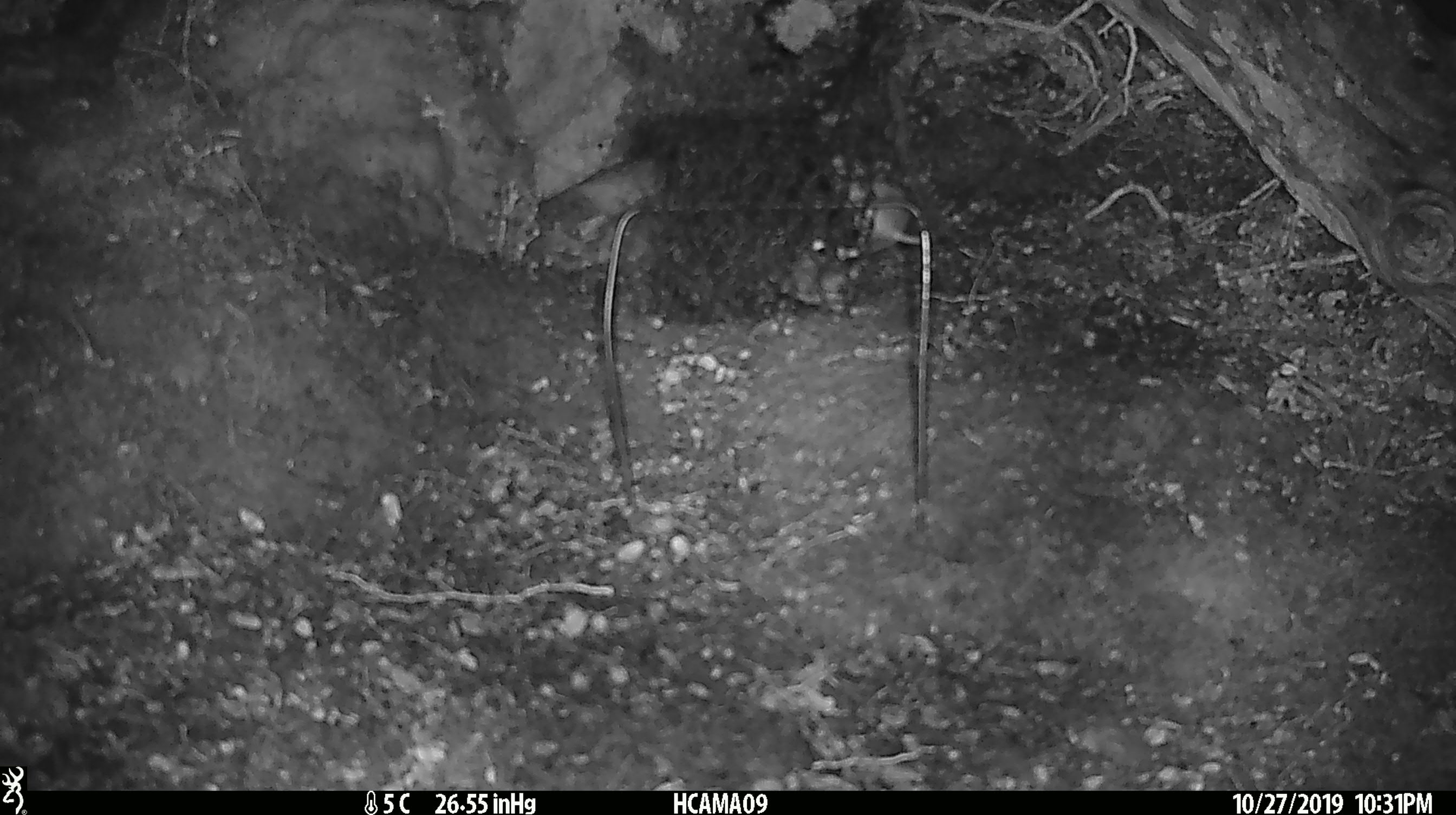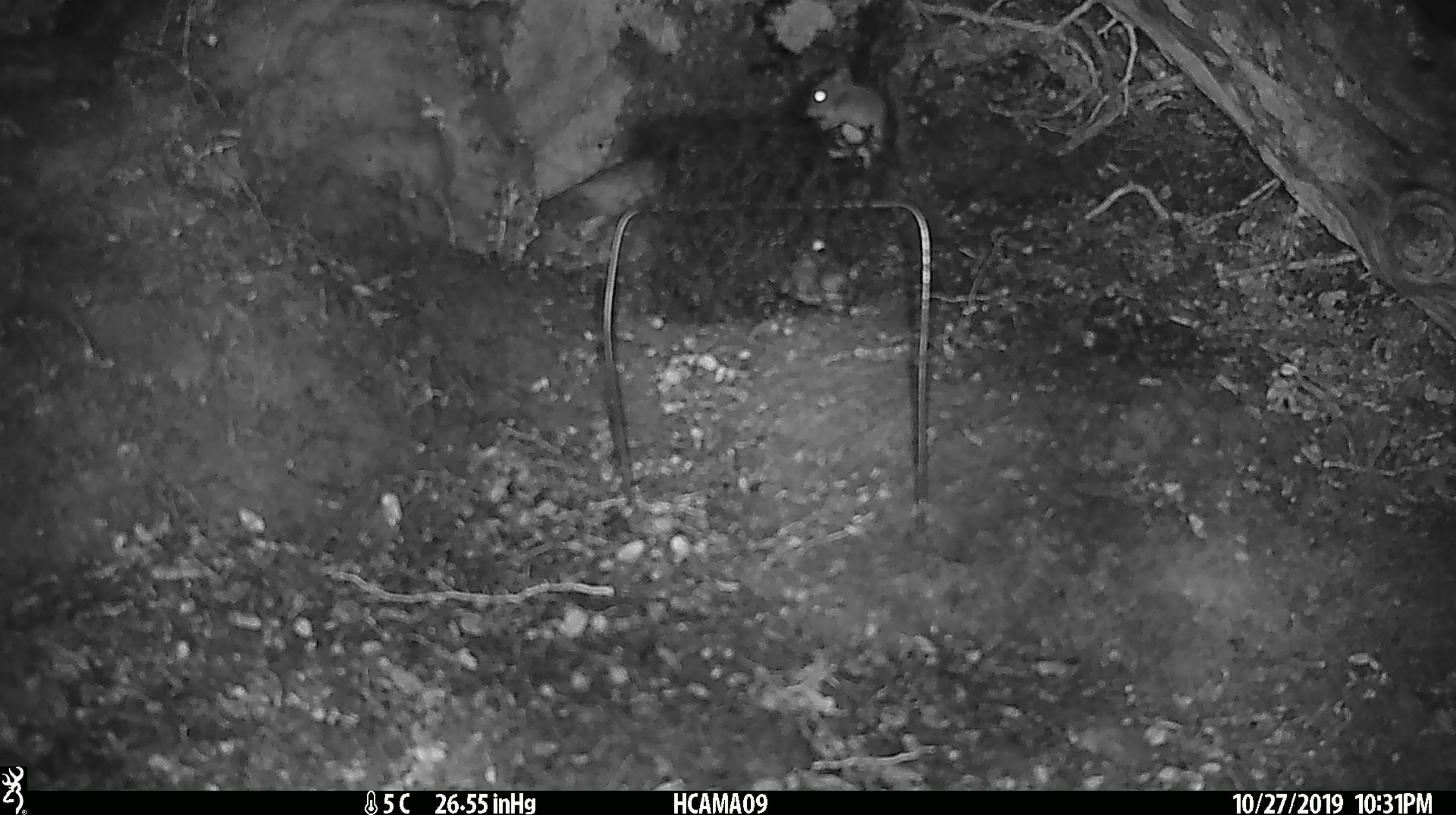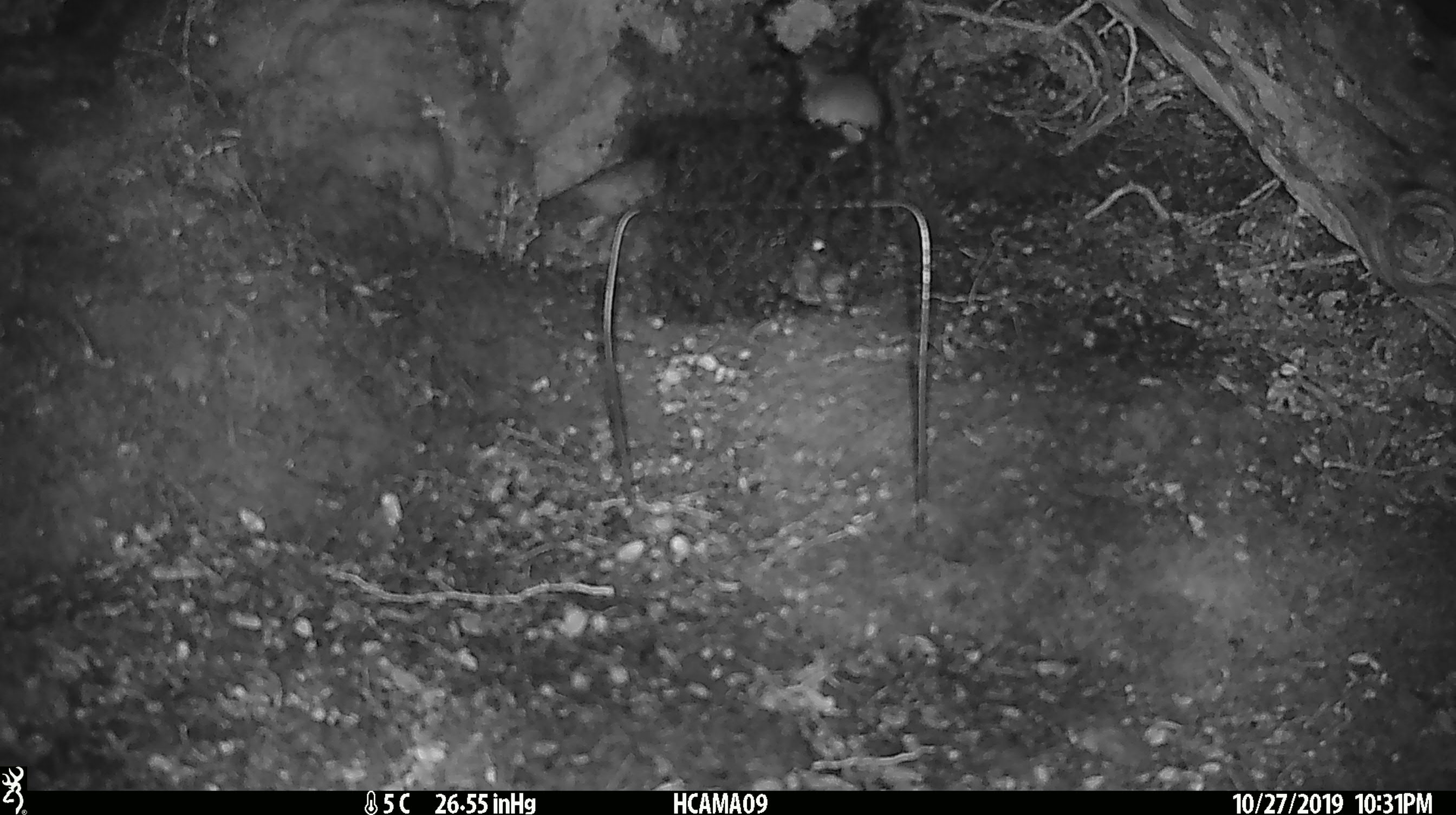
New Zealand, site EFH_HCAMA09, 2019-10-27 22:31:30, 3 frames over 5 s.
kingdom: Animalia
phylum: Chordata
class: Mammalia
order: Rodentia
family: Muridae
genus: Mus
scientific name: Mus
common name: mouse